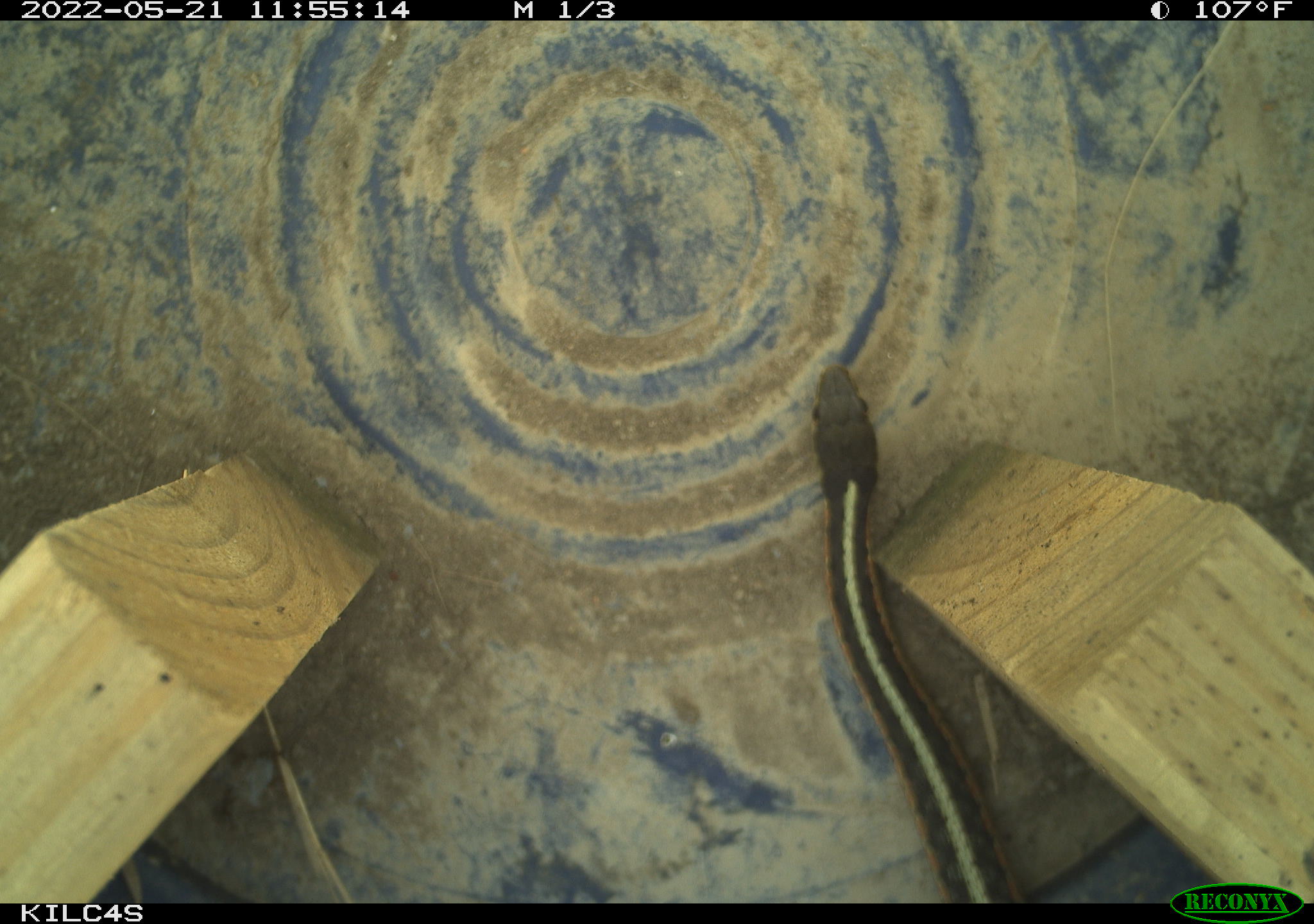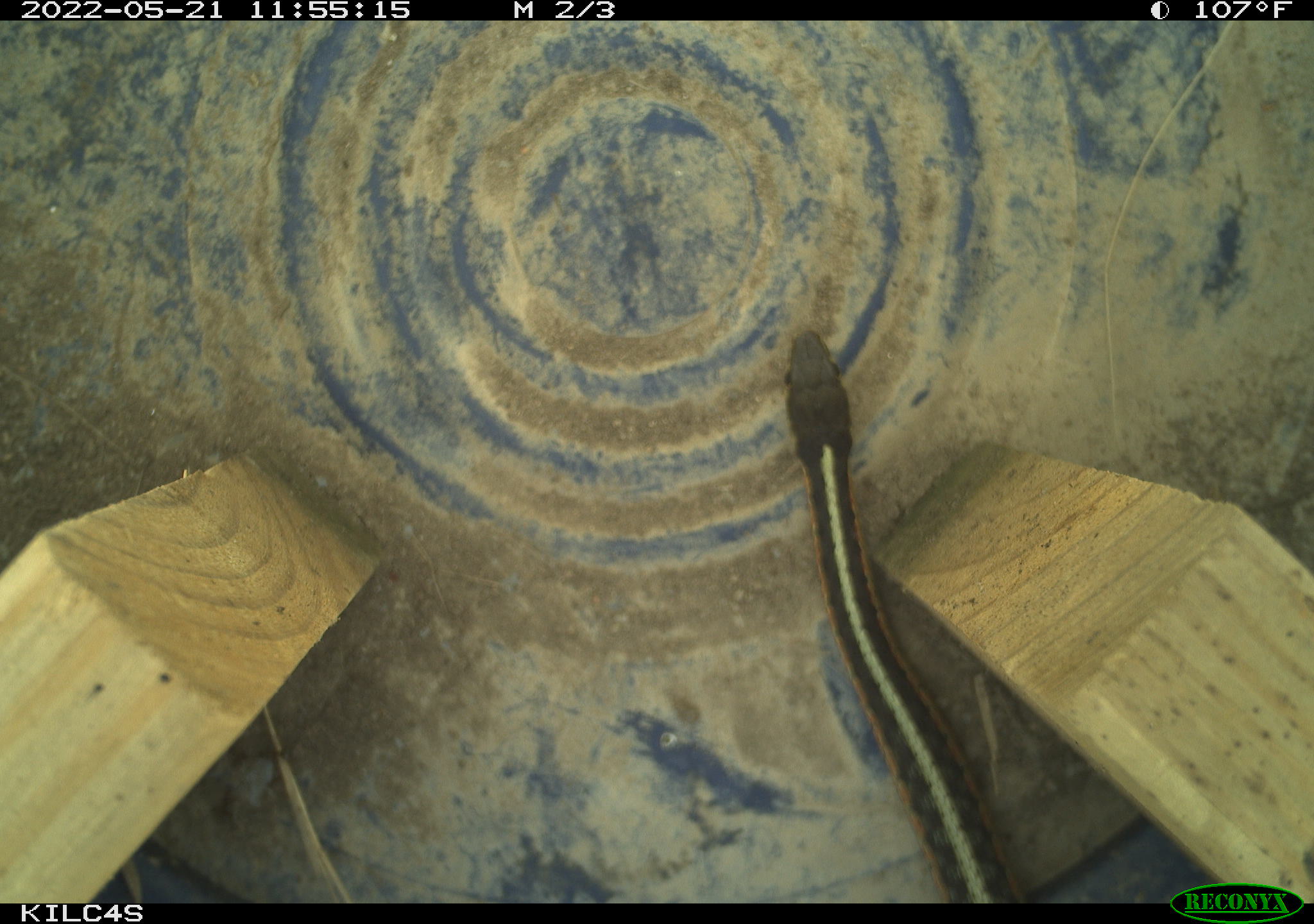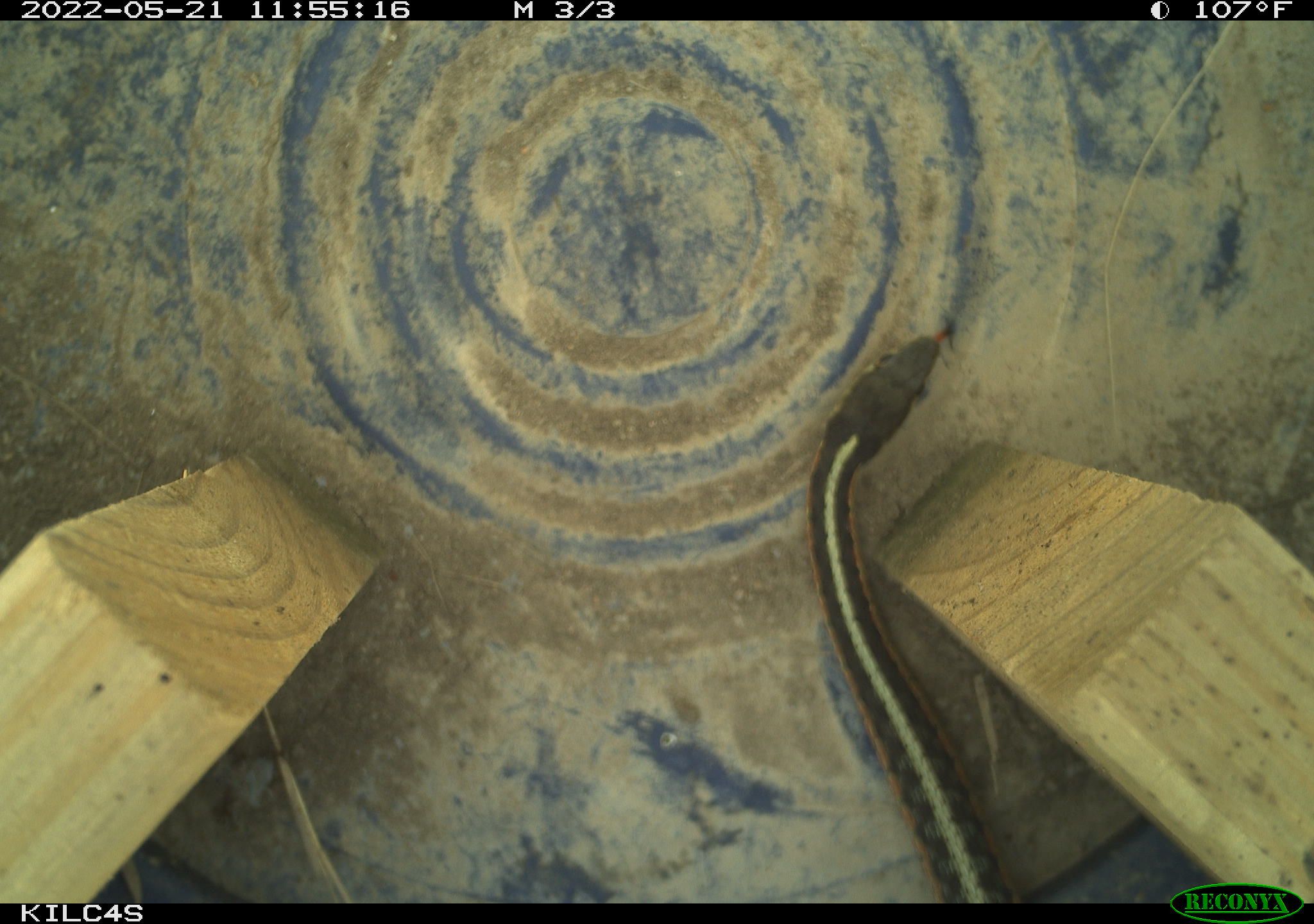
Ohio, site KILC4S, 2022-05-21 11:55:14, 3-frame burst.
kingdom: Animalia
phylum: Chordata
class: Reptilia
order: Squamata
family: Colubridae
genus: Thamnophis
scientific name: Thamnophis sirtalis sirtalis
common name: eastern gartersnake